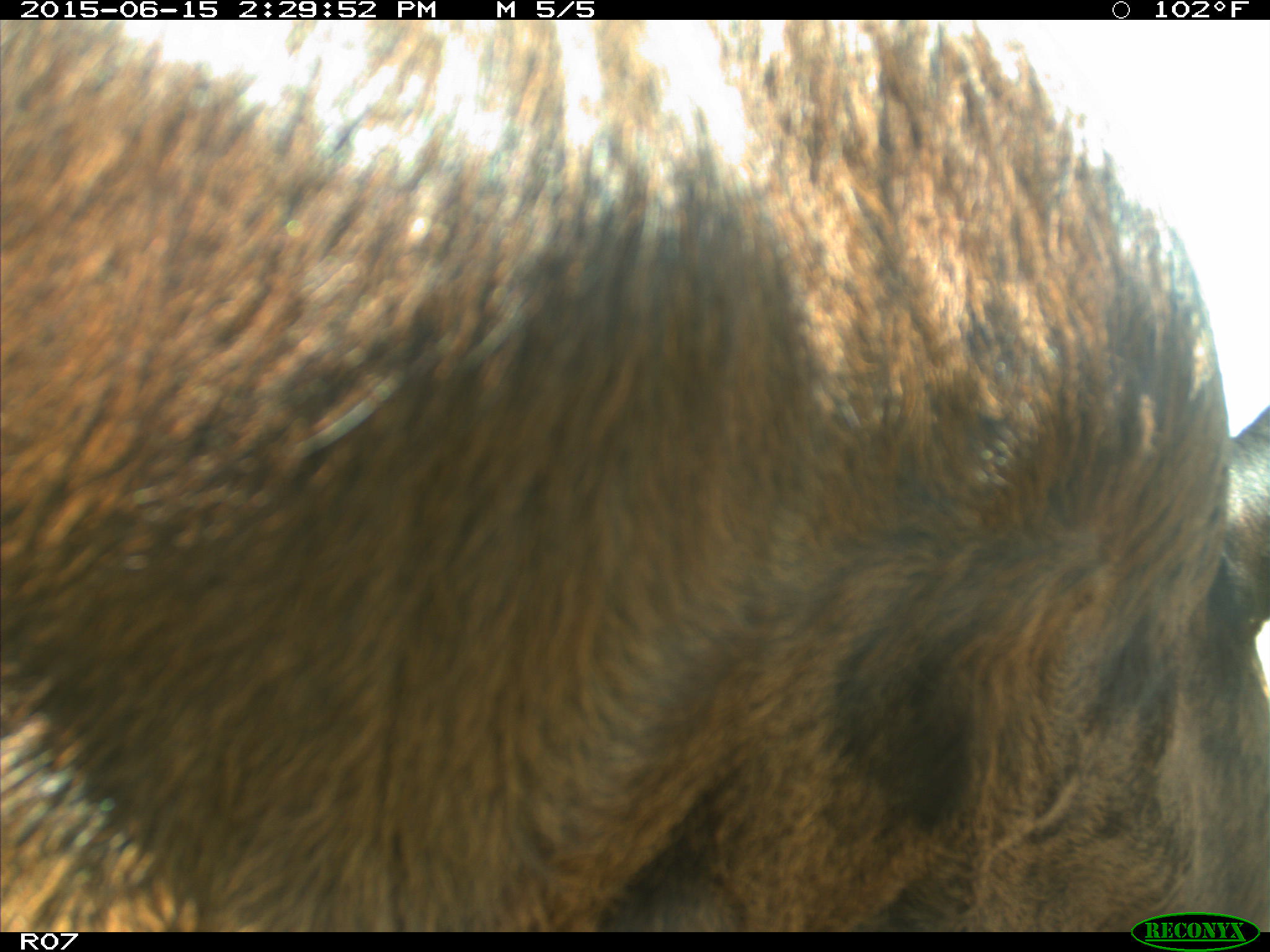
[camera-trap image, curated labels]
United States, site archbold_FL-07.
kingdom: Animalia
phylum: Chordata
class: Mammalia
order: Artiodactyla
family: Bovidae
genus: Bos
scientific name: Bos taurus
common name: domestic cow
Bos taurus (domestic cow).